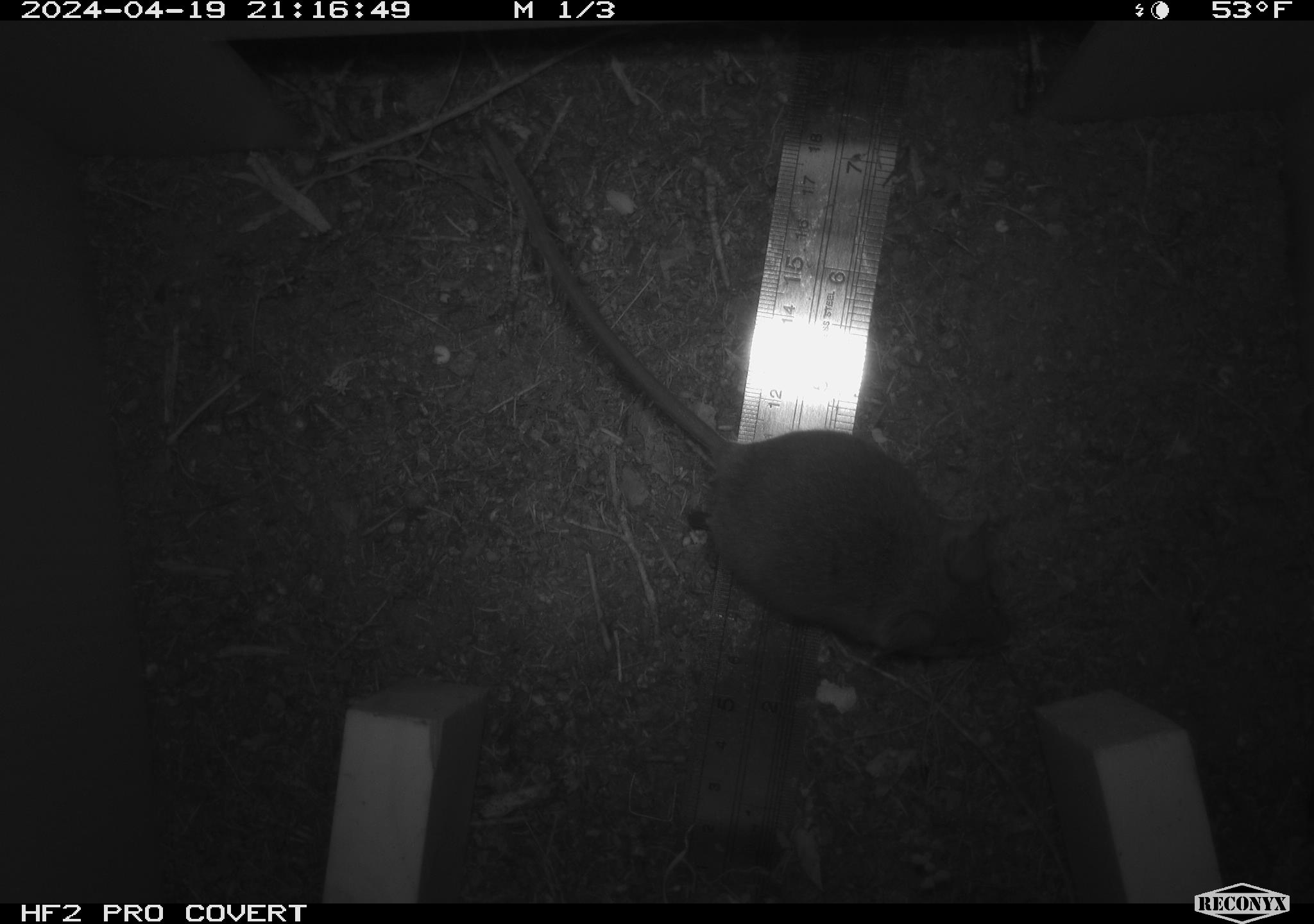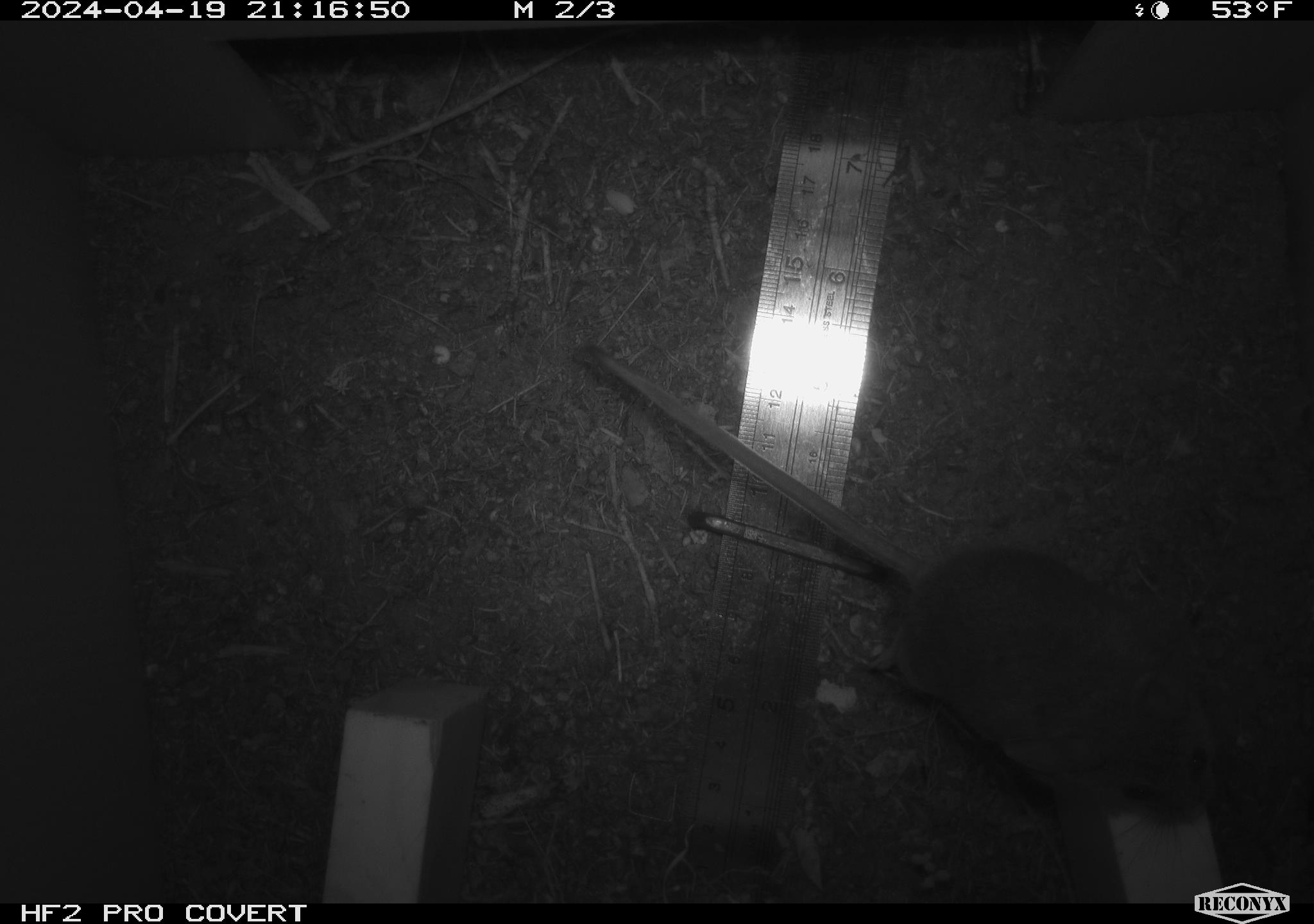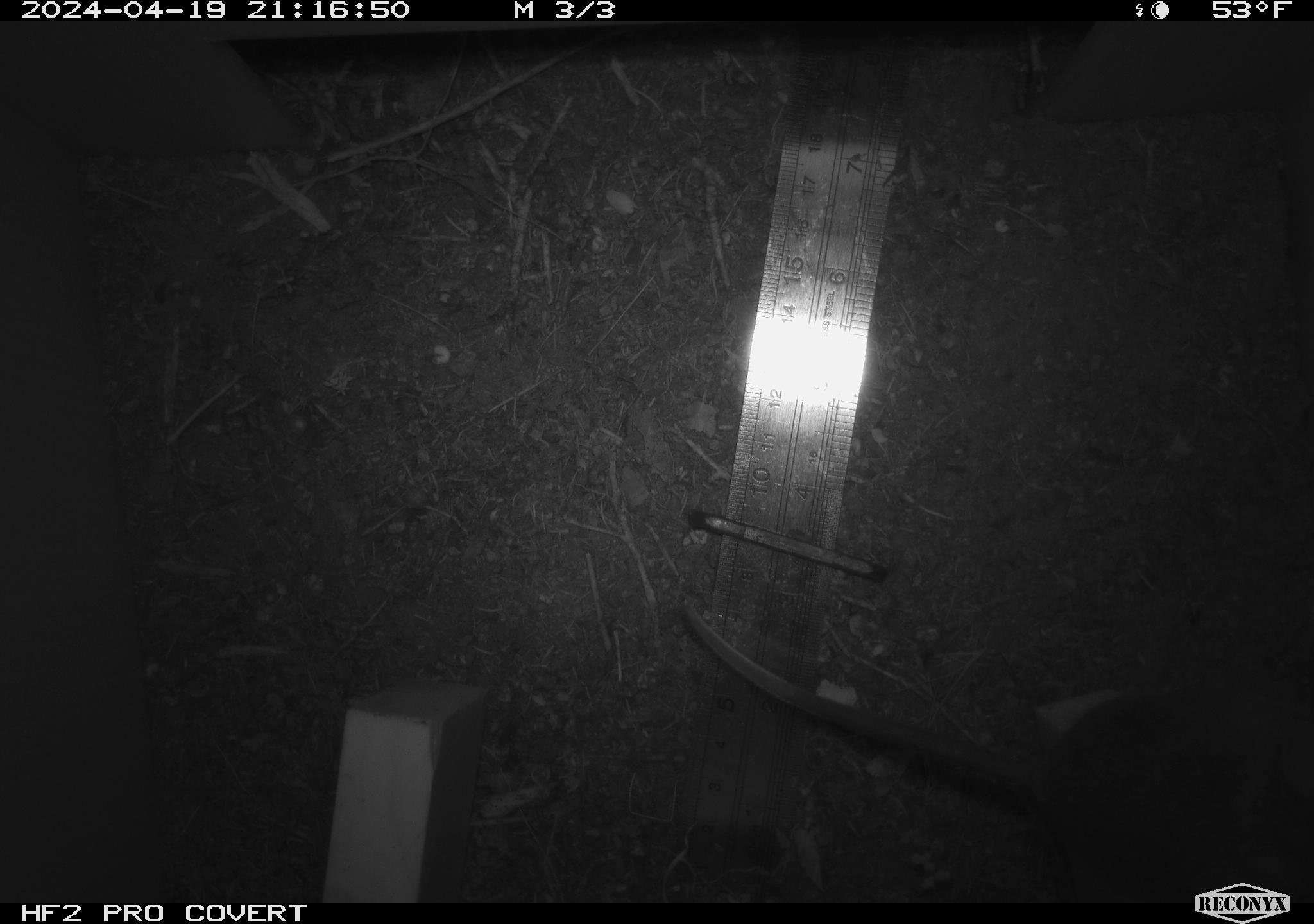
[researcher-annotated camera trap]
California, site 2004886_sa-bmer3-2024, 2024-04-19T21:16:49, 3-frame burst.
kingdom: Animalia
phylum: Chordata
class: Mammalia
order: Rodentia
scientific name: Rodentia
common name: mouse species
Mouse species (Rodentia).